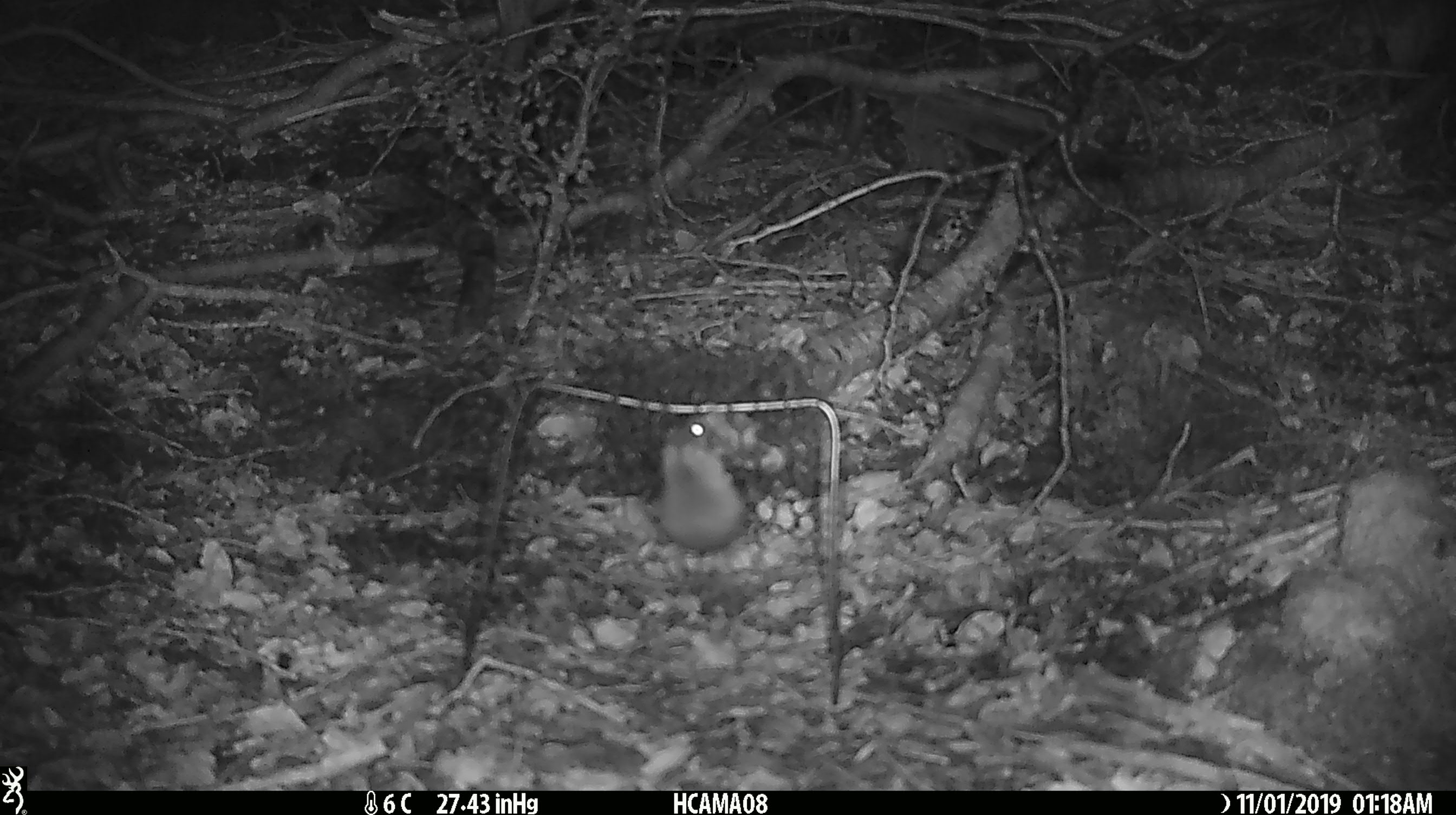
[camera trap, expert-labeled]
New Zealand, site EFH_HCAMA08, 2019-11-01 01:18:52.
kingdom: Animalia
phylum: Chordata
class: Mammalia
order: Rodentia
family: Muridae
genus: Mus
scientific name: Mus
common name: mouse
Mouse (Mus).